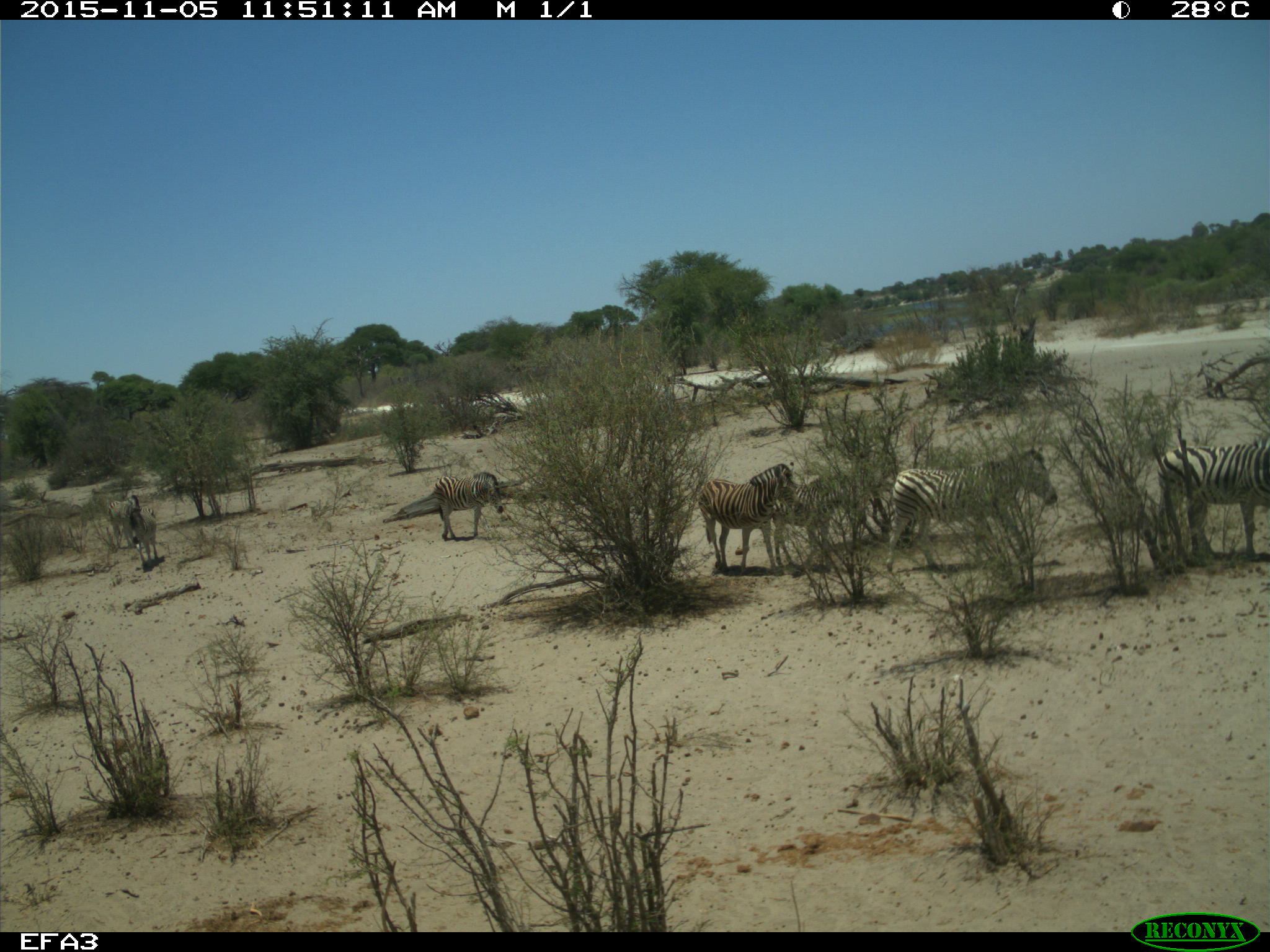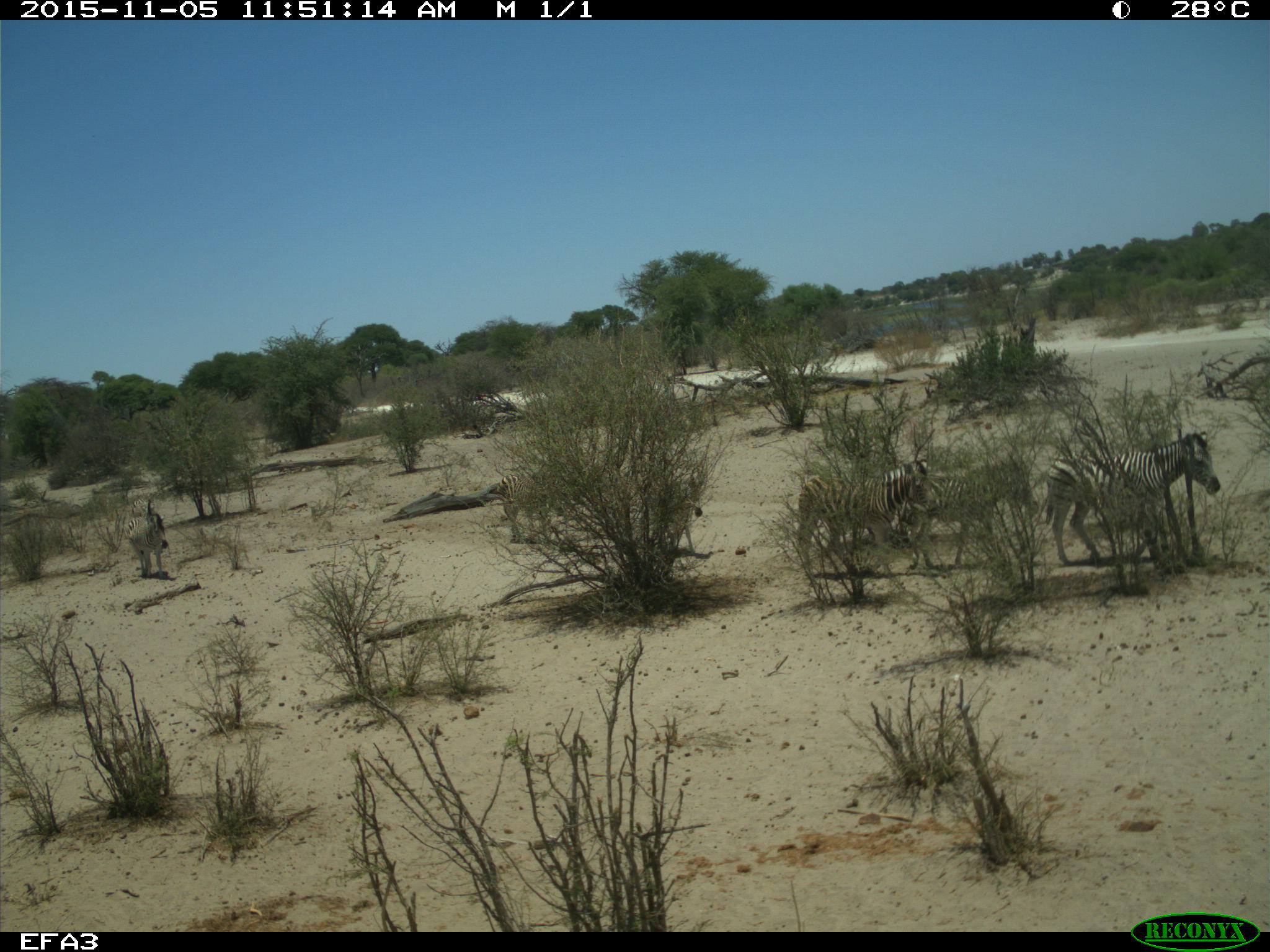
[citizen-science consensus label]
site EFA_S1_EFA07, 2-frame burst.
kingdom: Animalia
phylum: Chordata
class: Mammalia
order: Perissodactyla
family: Equidae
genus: Equus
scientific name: Equus quagga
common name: plains zebra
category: zebraplains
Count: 7.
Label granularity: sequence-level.